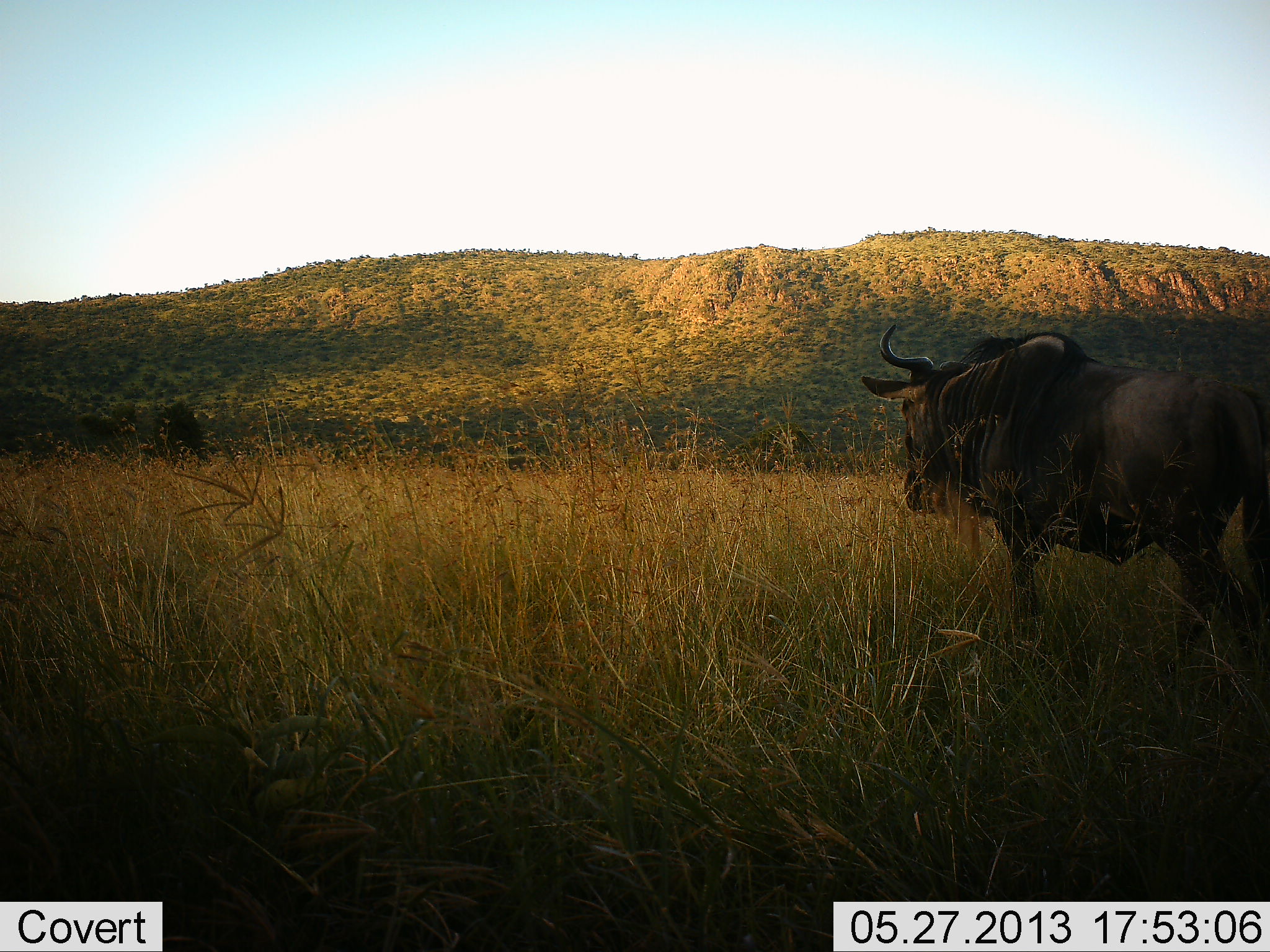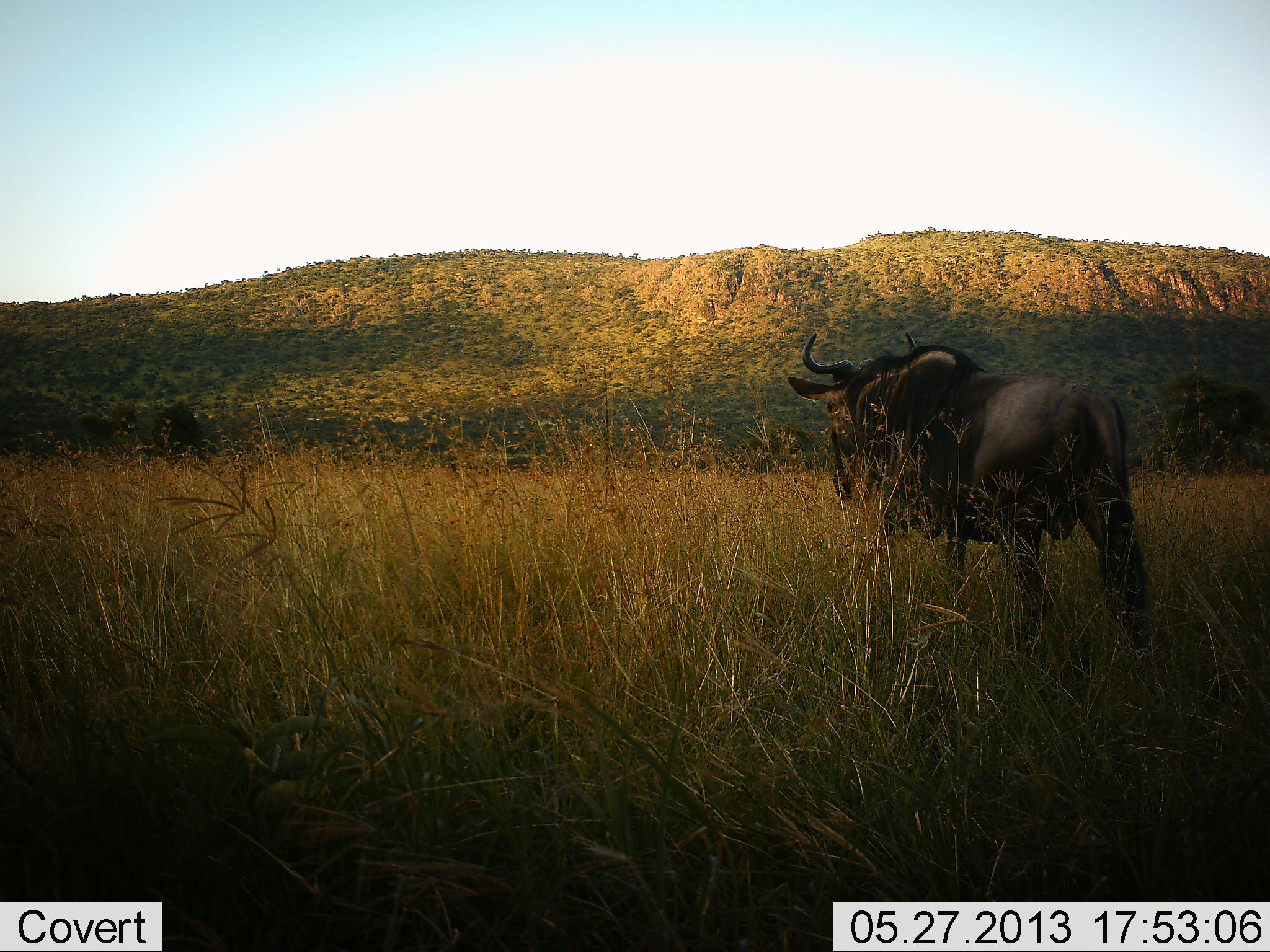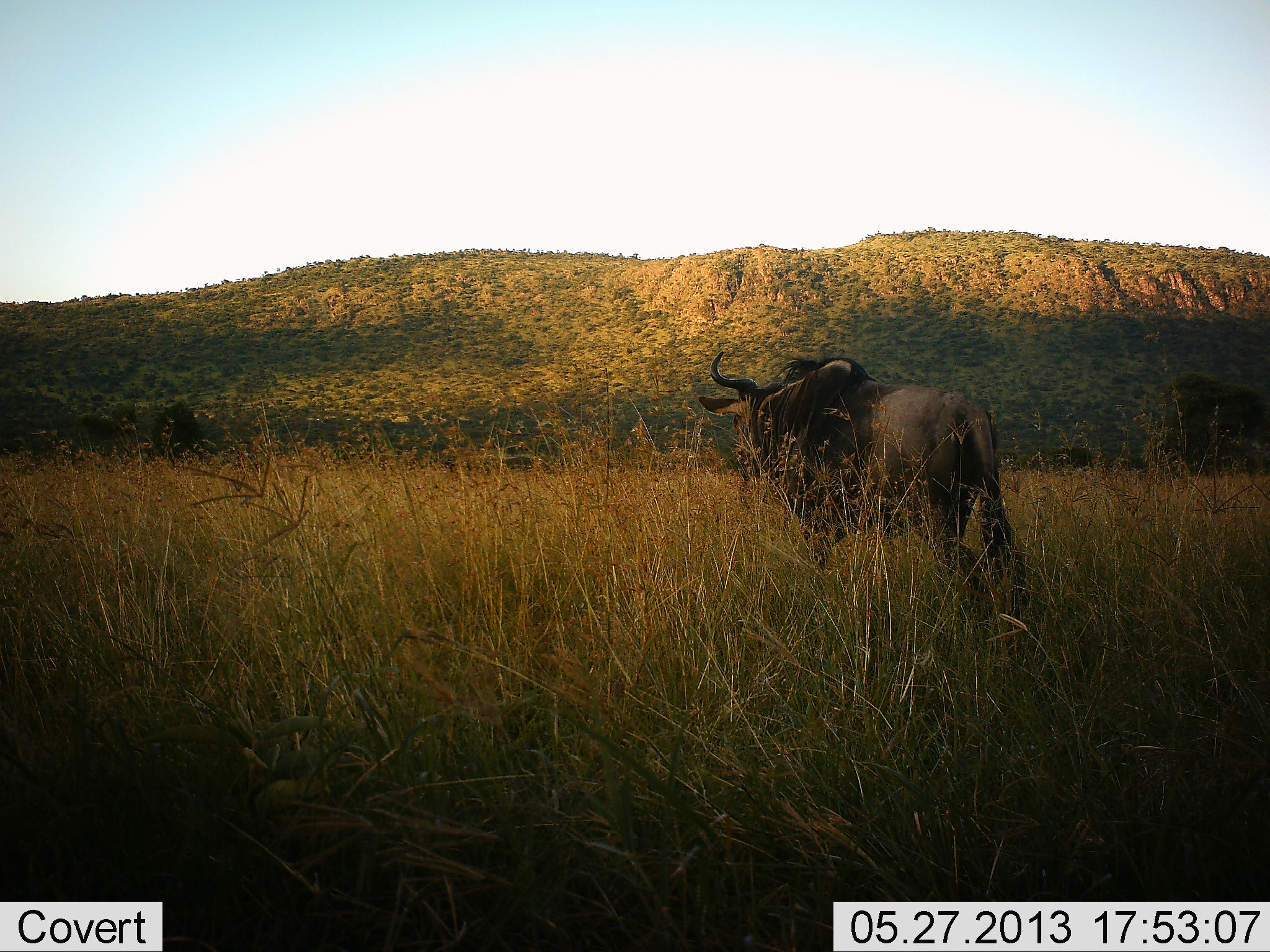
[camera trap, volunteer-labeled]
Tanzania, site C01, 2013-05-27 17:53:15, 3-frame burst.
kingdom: Animalia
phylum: Chordata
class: Mammalia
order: Artiodactyla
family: Bovidae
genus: Connochaetes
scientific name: Connochaetes taurinus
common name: blue wildebeest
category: wildebeest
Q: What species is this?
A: Wildebeest (blue wildebeest) (Connochaetes taurinus).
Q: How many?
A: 1.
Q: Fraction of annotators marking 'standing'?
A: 7%.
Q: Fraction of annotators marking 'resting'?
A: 0%.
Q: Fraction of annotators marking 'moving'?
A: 93%.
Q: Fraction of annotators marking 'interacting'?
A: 0%.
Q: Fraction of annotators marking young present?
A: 0%.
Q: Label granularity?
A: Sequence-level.